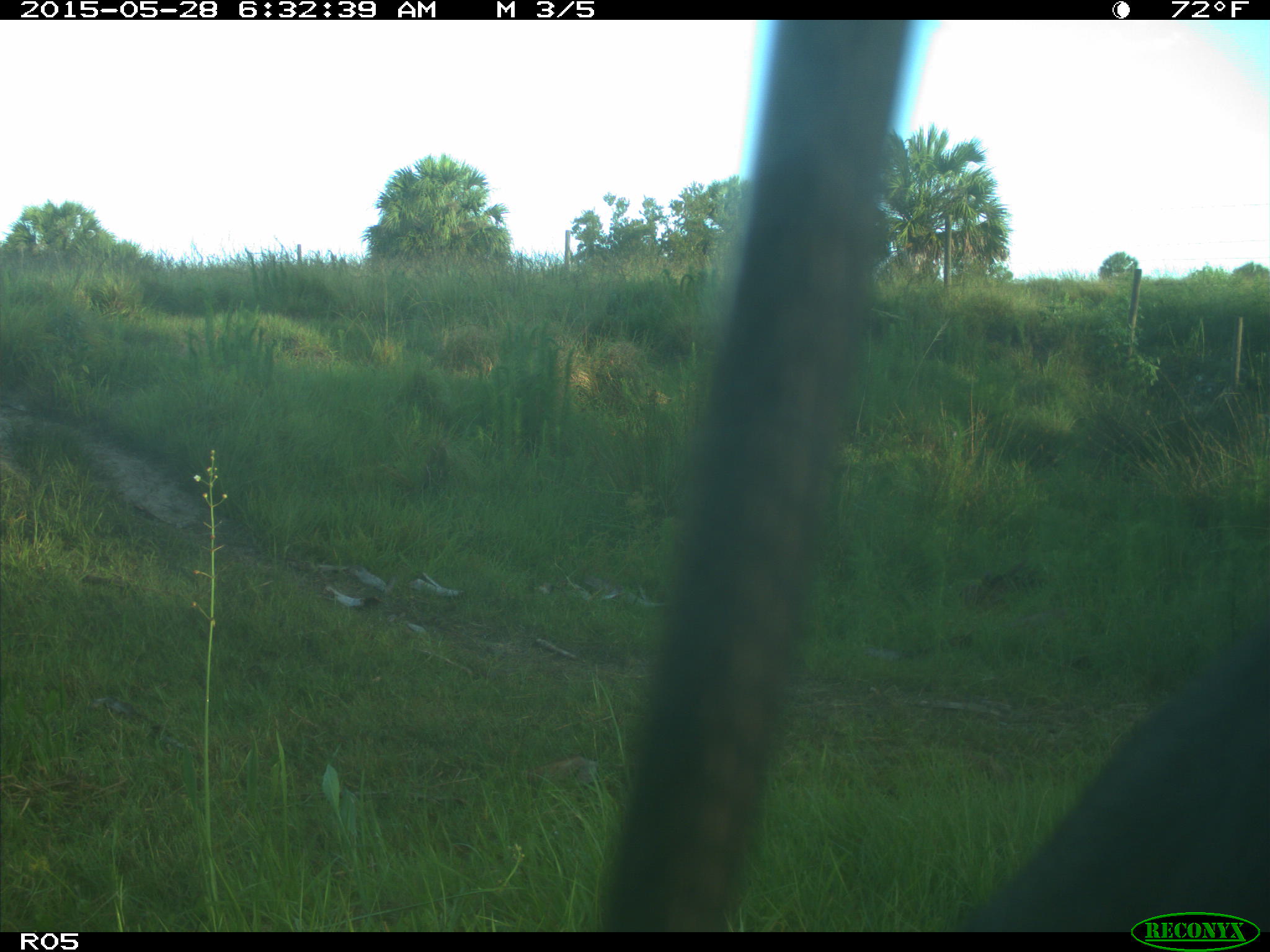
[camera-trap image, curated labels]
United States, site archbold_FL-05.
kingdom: Animalia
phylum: Chordata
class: Mammalia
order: Artiodactyla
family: Bovidae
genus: Bos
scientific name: Bos taurus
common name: domestic cow